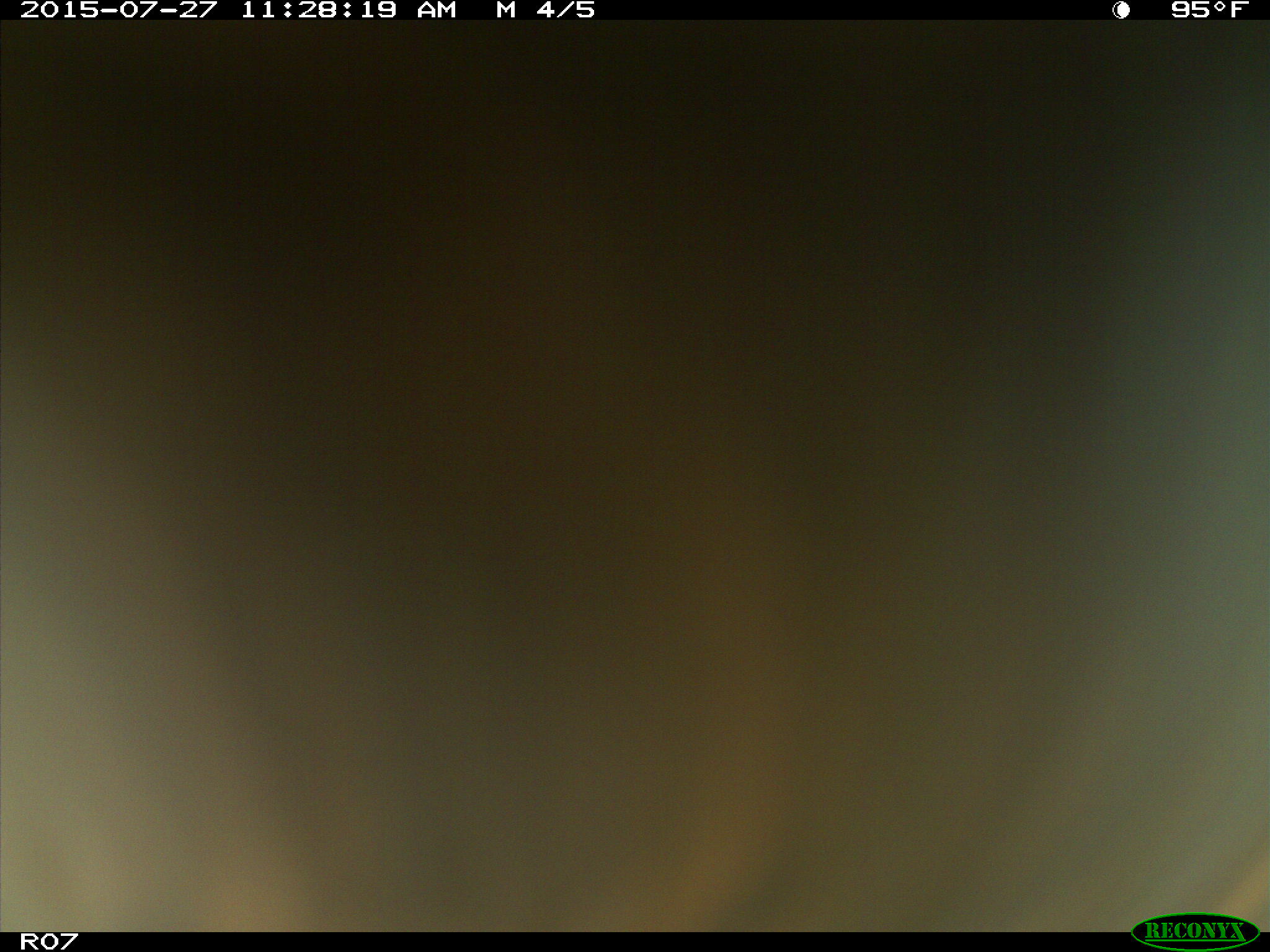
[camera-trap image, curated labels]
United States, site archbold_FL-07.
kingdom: Animalia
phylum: Chordata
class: Mammalia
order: Artiodactyla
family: Bovidae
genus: Bos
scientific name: Bos taurus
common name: domestic cow